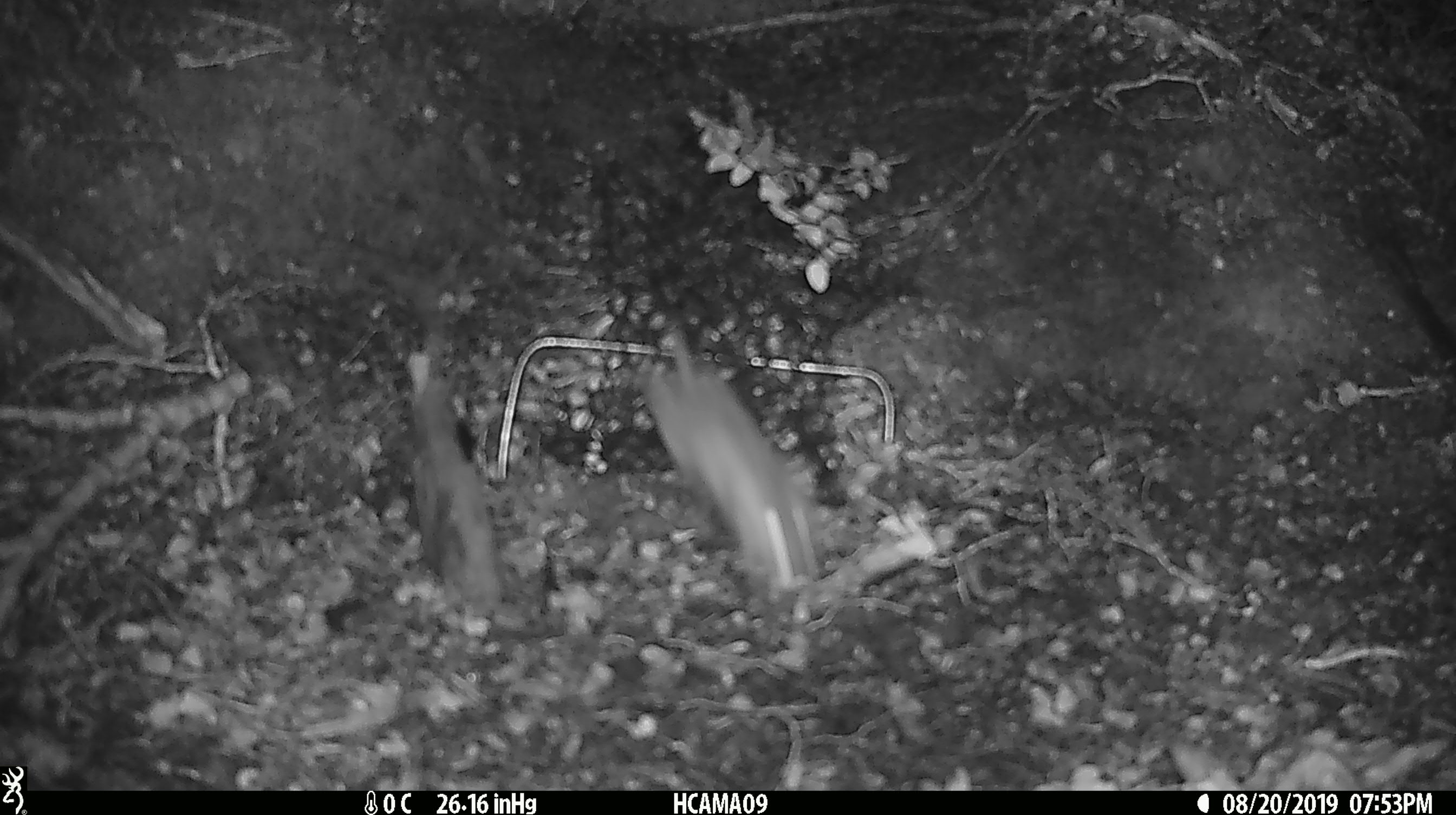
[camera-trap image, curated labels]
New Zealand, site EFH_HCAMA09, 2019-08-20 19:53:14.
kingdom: Animalia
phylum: Chordata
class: Mammalia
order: Rodentia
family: Muridae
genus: Mus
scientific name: Mus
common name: mouse